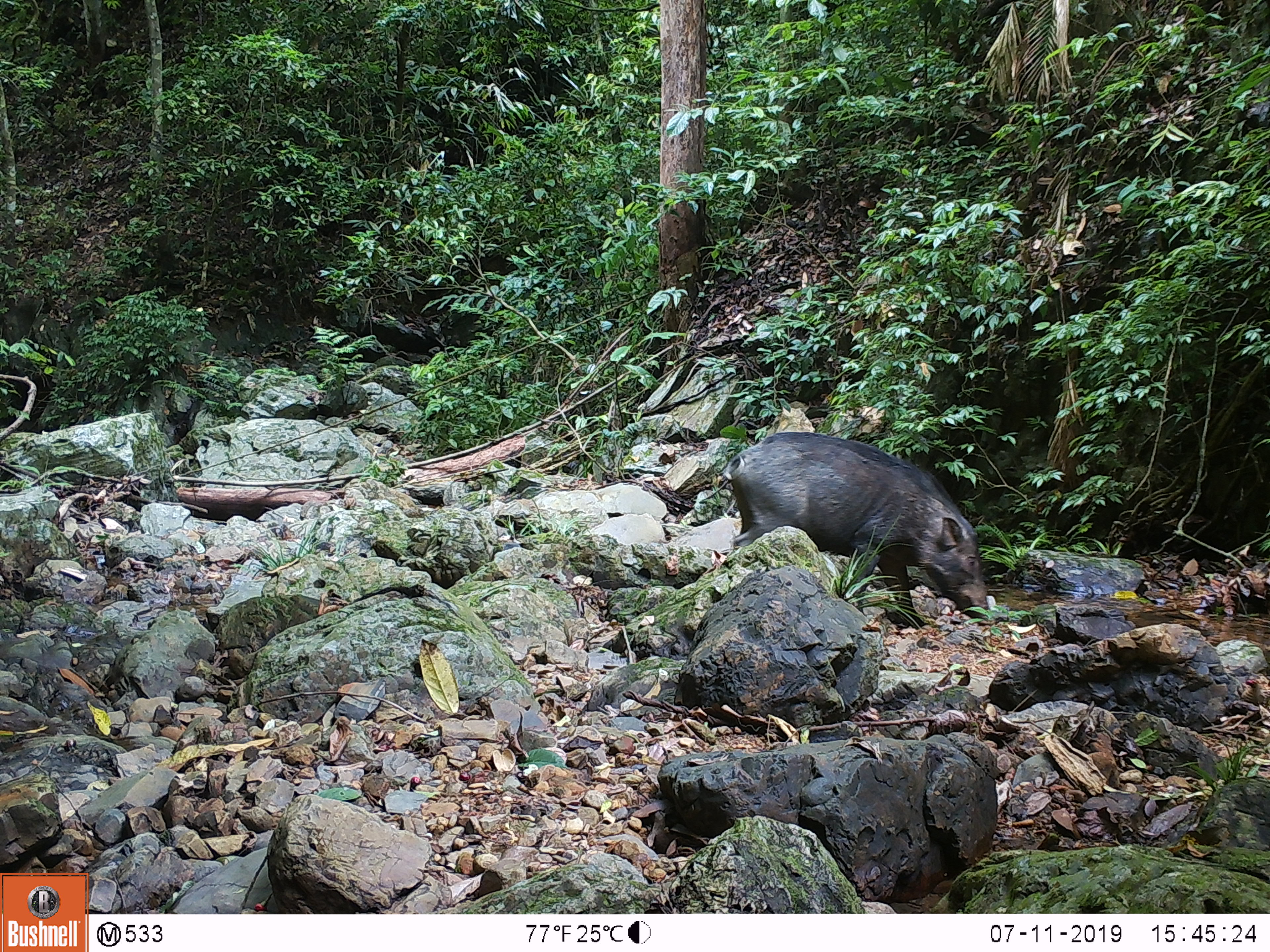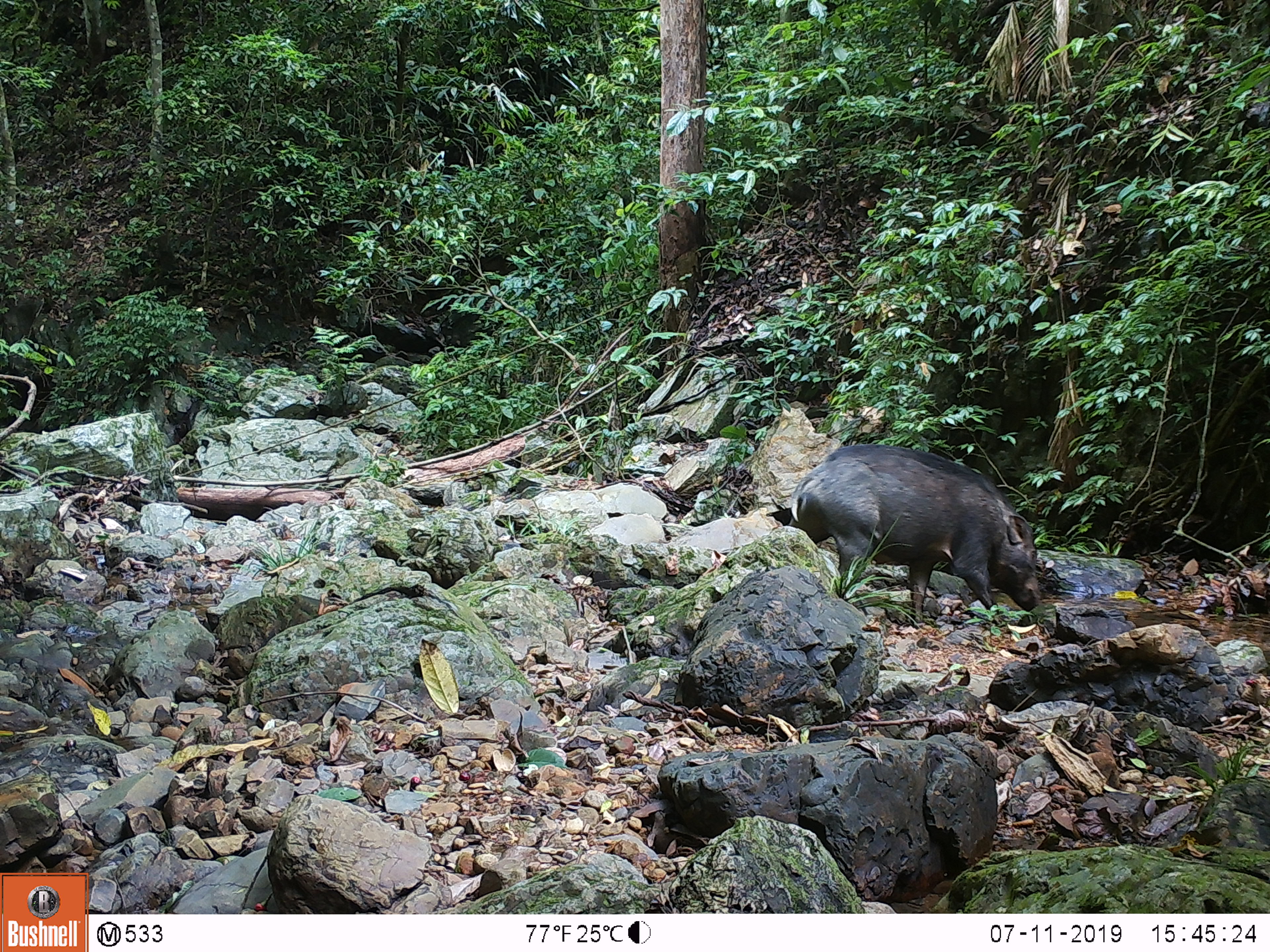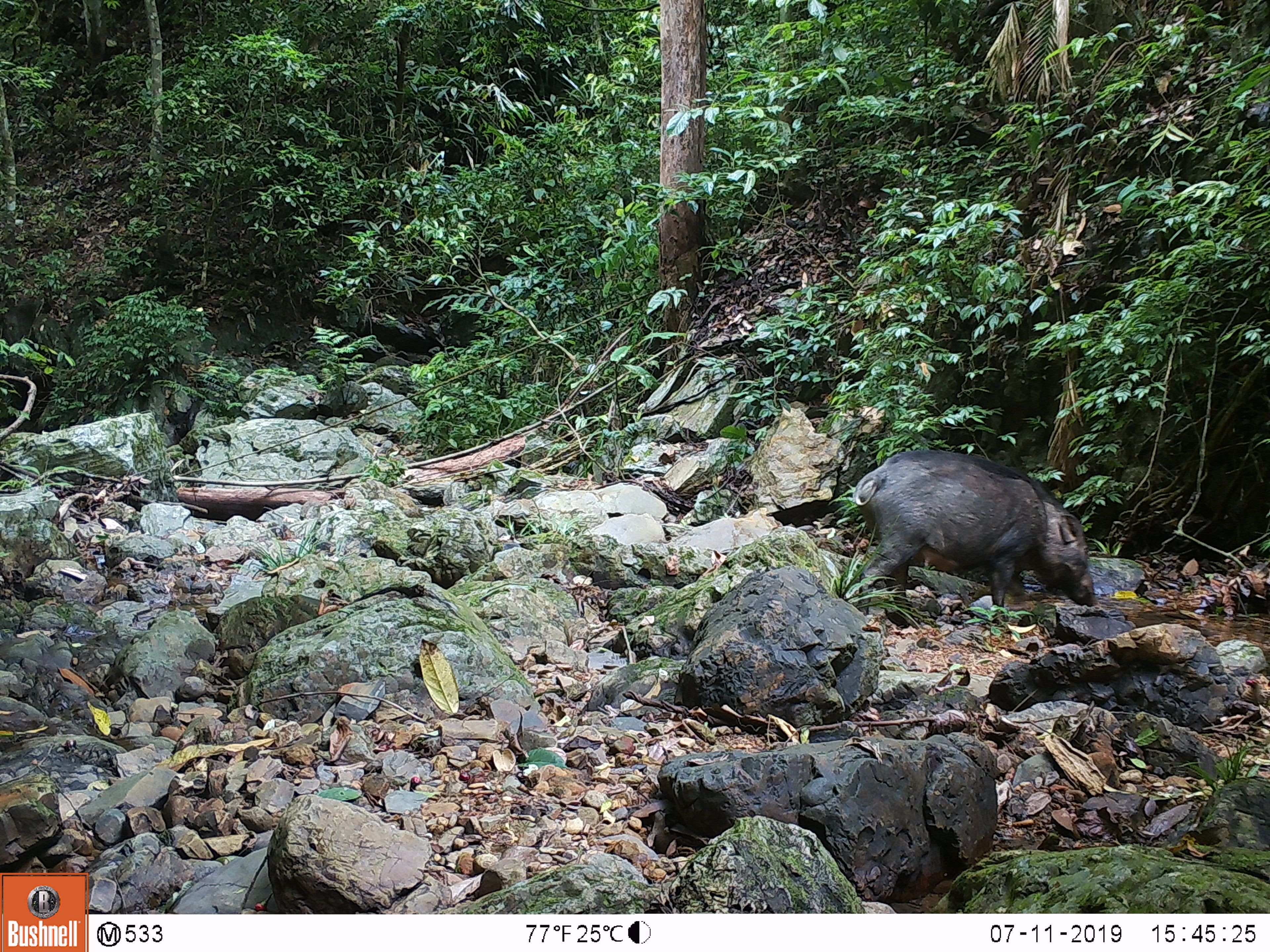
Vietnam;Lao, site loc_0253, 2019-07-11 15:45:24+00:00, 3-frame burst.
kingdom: Animalia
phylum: Chordata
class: Mammalia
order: Artiodactyla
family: Suidae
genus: Sus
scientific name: Sus scrofa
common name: eurasian wild pig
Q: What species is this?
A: Eurasian wild pig (Sus scrofa).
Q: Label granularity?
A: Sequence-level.